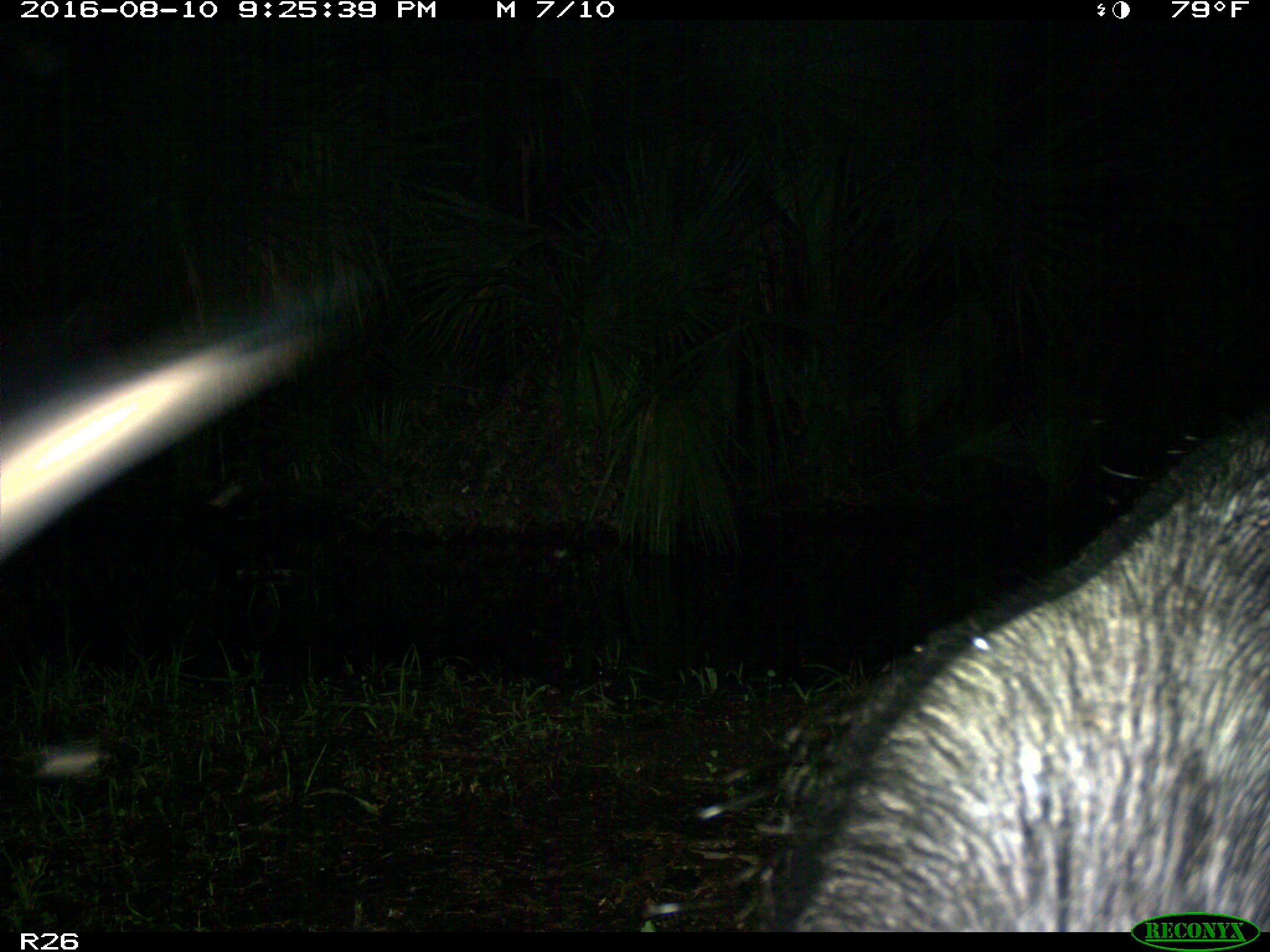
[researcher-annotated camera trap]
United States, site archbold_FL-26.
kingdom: Animalia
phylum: Chordata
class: Mammalia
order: Artiodactyla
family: Suidae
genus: Sus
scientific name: Sus scrofa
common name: wild boar